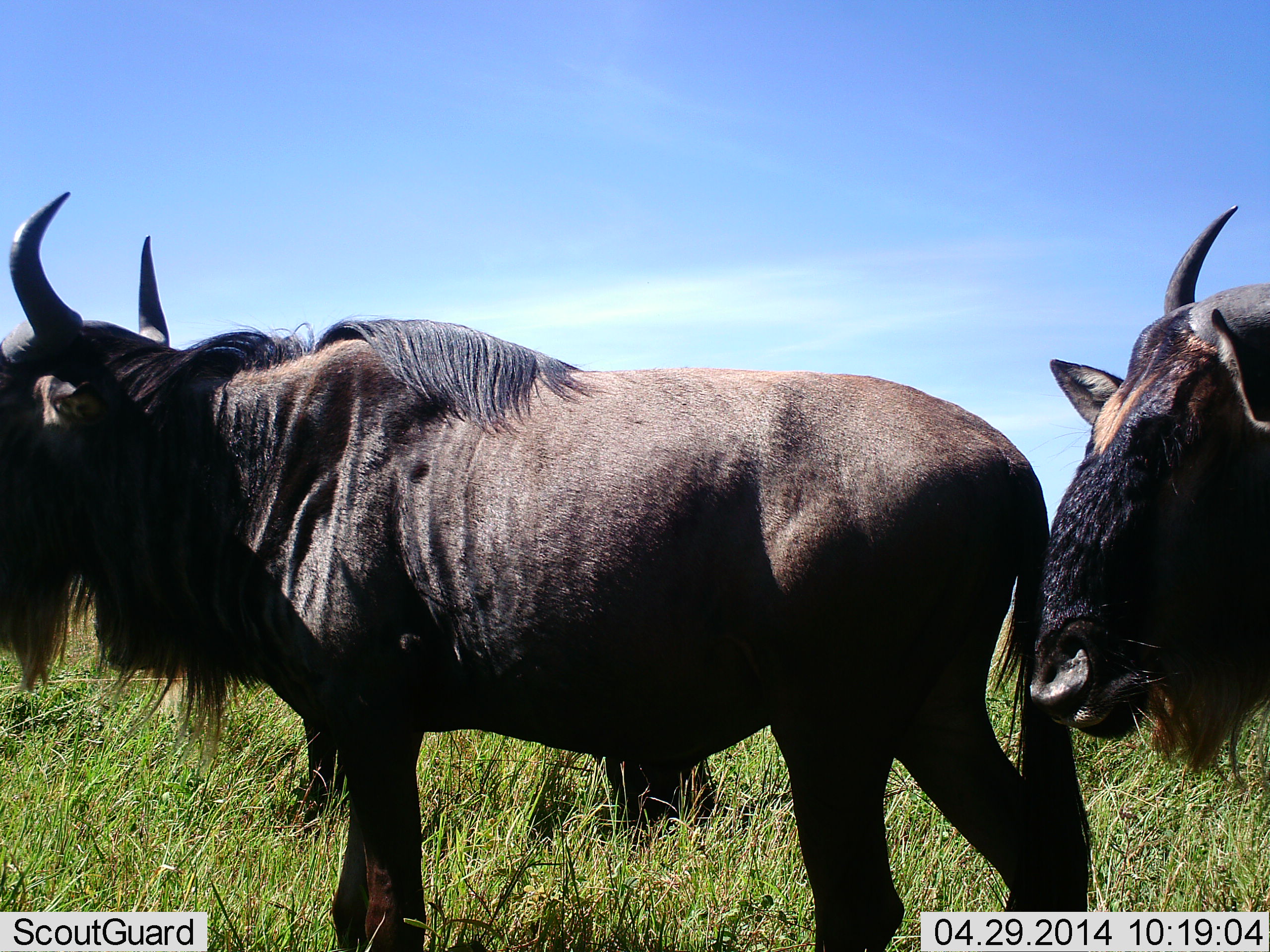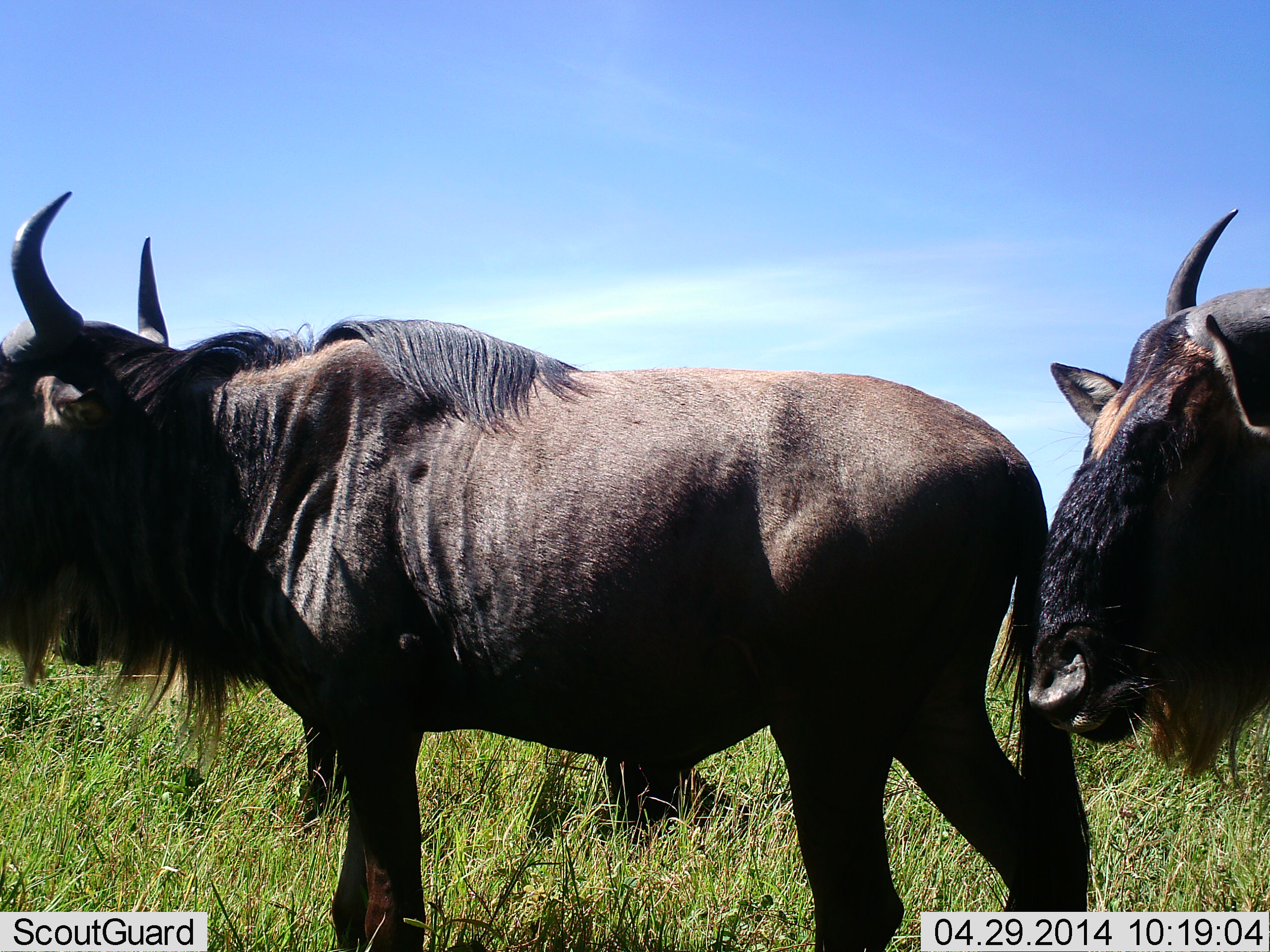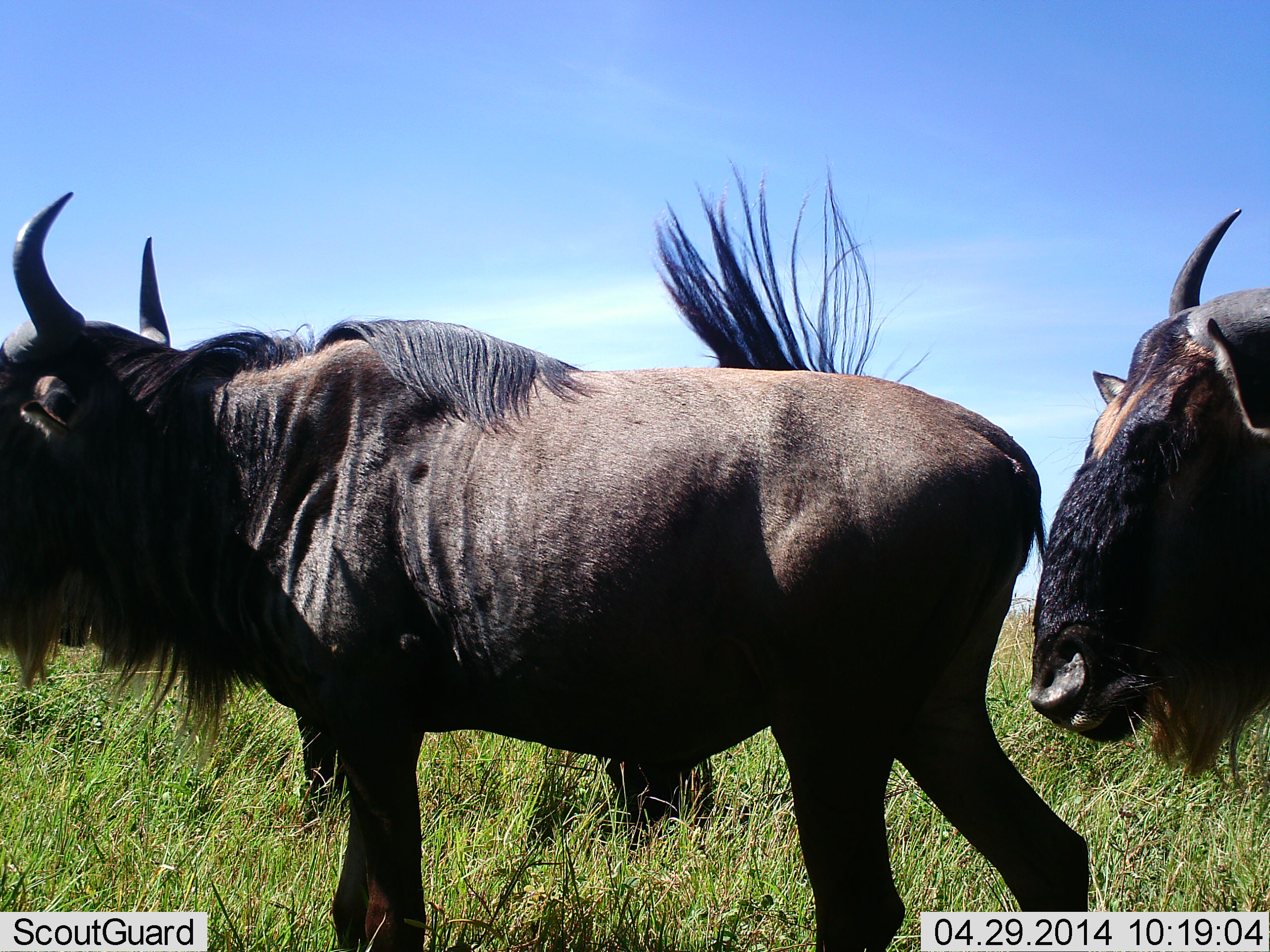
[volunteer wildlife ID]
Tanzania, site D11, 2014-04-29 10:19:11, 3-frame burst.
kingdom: Animalia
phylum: Chordata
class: Mammalia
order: Artiodactyla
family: Bovidae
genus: Connochaetes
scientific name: Connochaetes taurinus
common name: blue wildebeest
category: wildebeest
Wildebeest (blue wildebeest) (Connochaetes taurinus), count 3. Behavior (volunteer vote fractions): standing 100%, resting 0%, moving 0%, interacting 0%. Young present (vote fraction): 0%. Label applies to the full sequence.